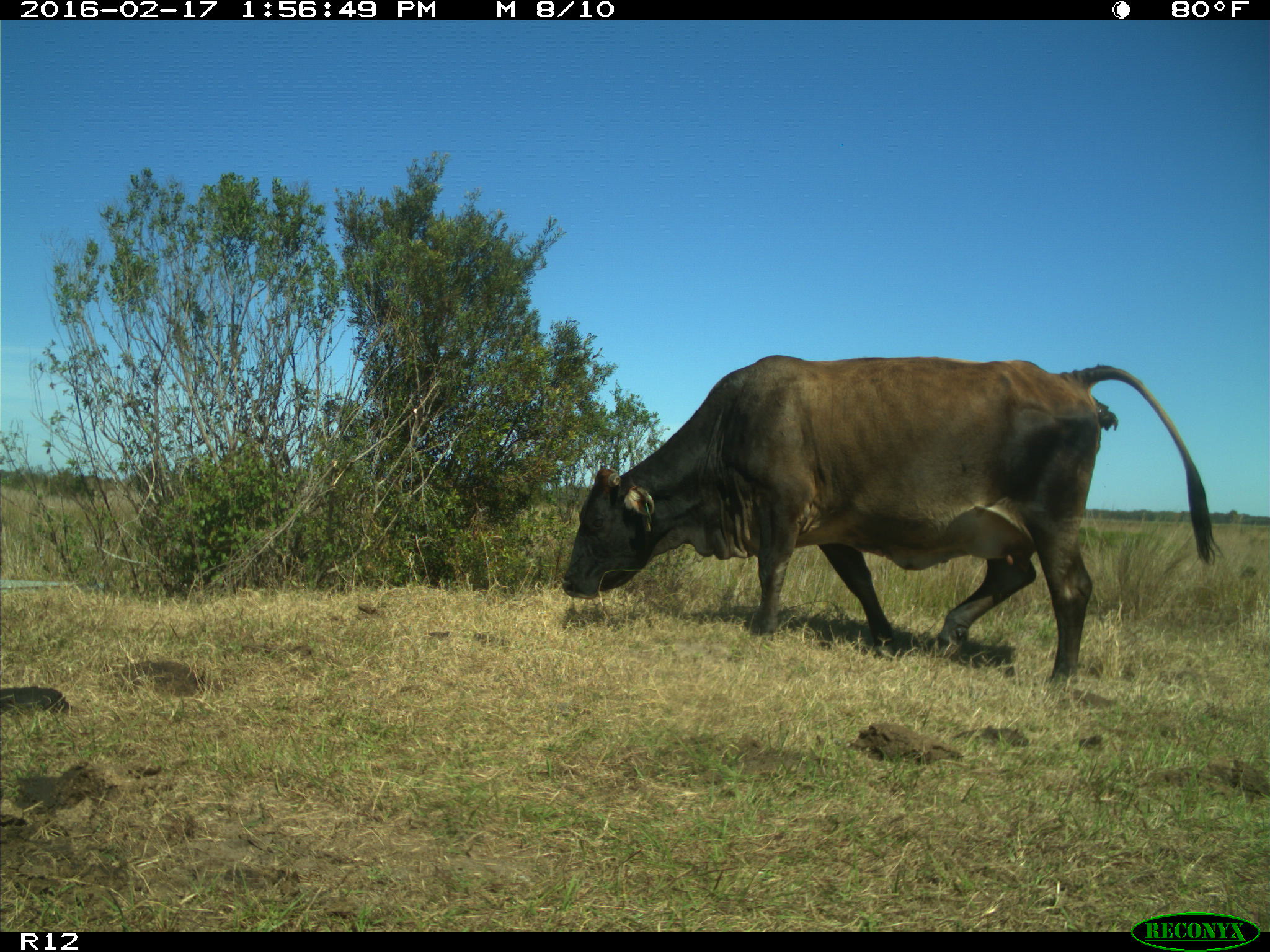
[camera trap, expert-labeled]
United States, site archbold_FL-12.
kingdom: Animalia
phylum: Chordata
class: Mammalia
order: Artiodactyla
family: Bovidae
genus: Bos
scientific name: Bos taurus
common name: domestic cow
Bos taurus (domestic cow).